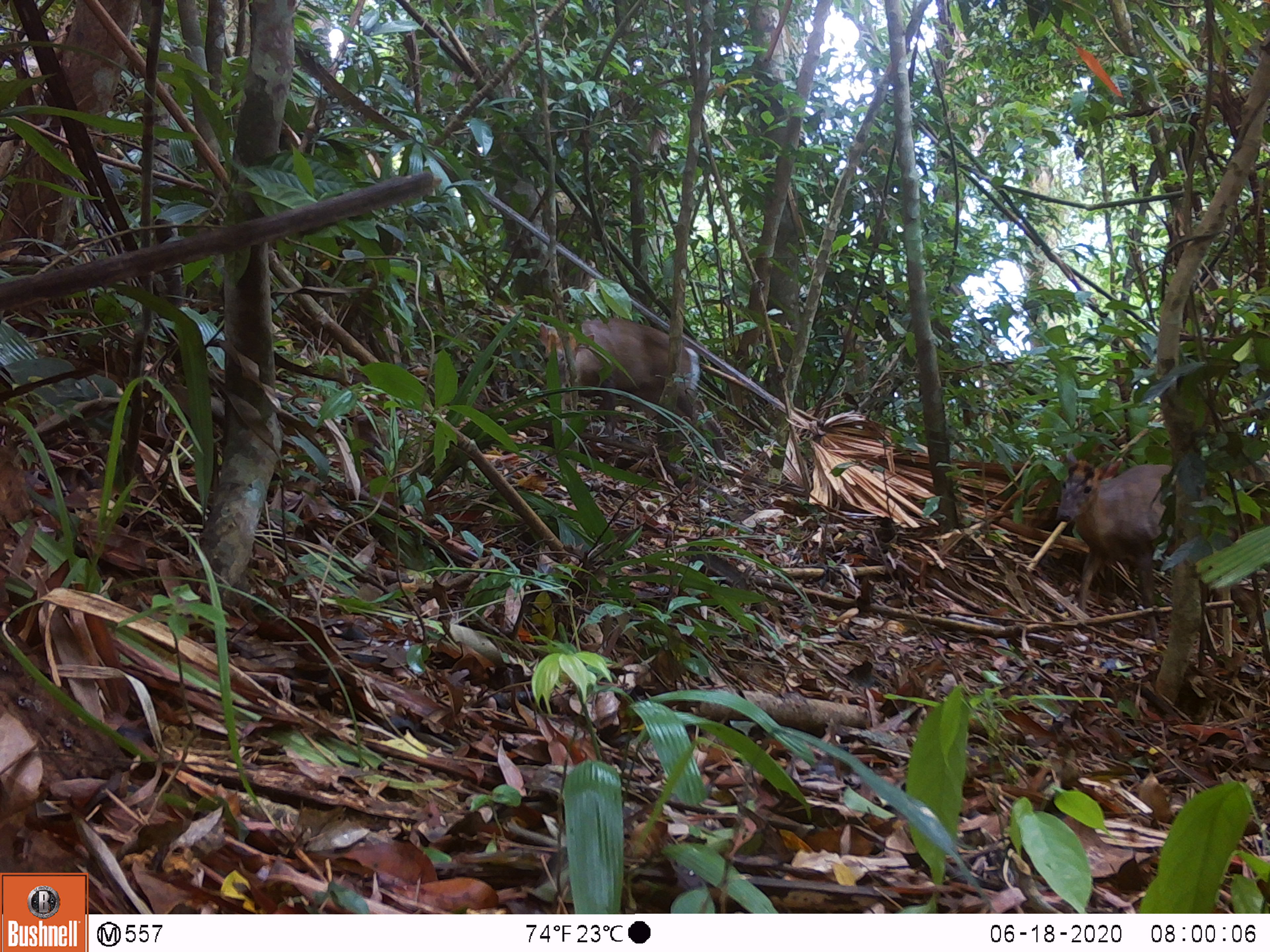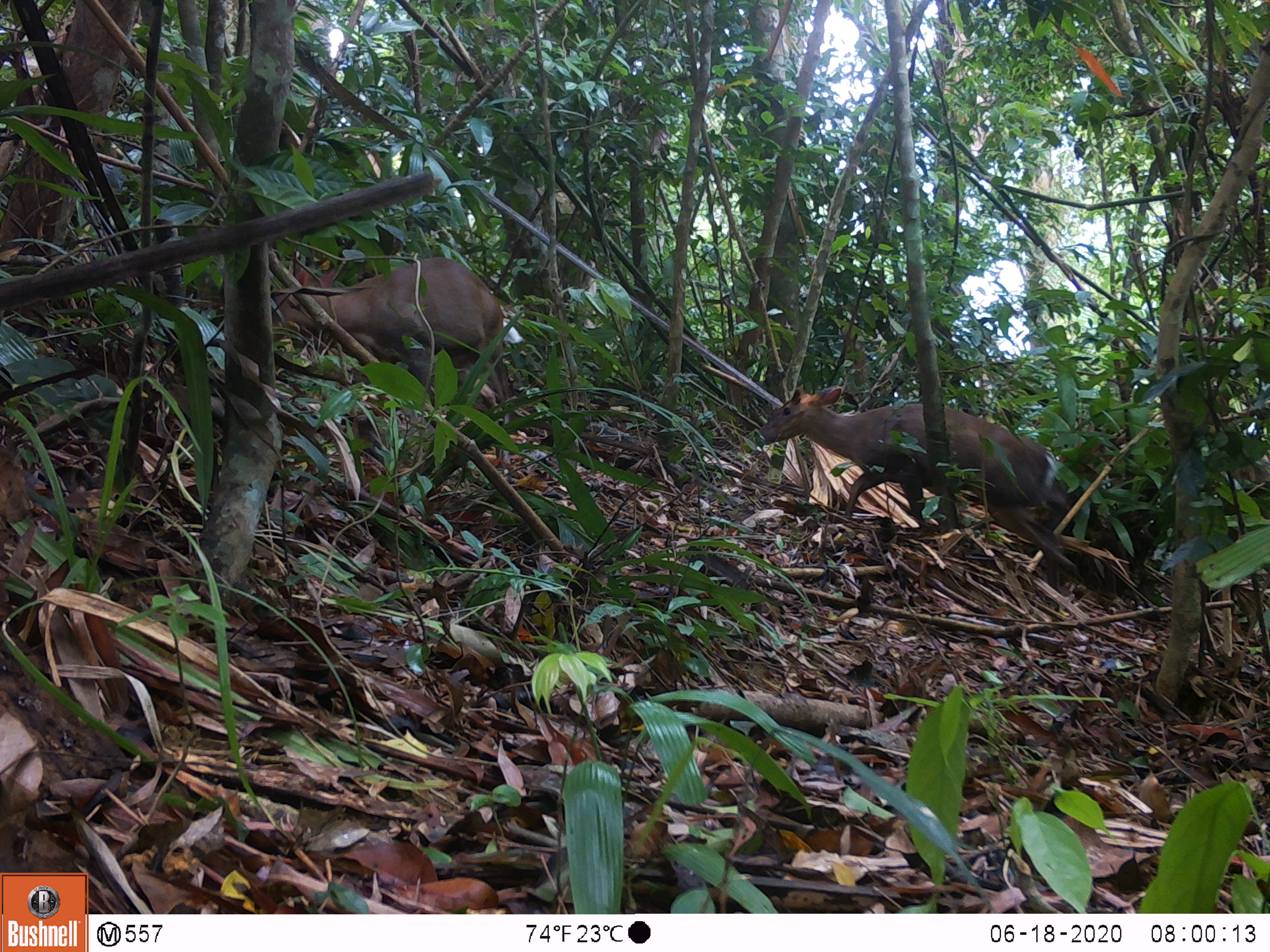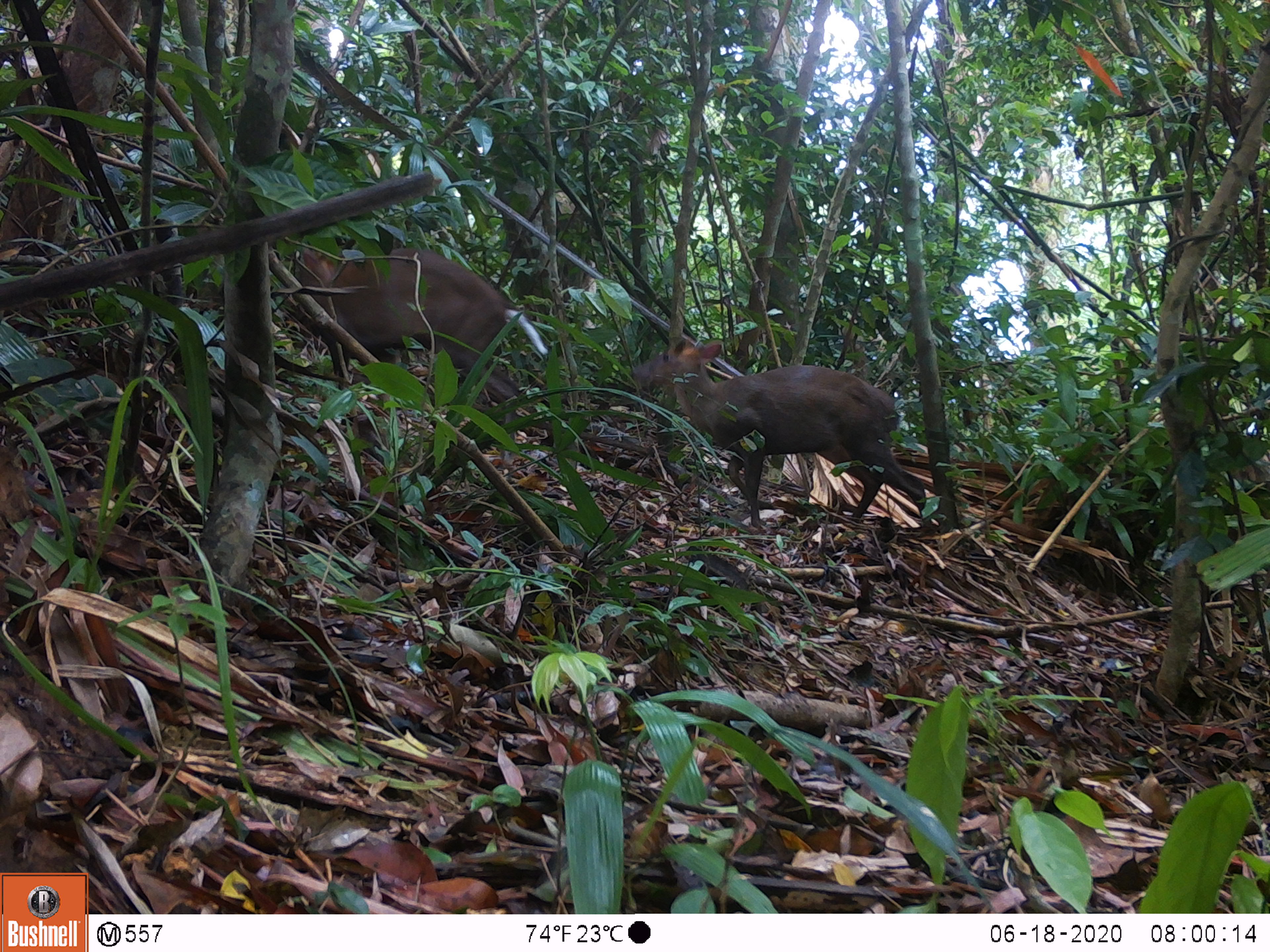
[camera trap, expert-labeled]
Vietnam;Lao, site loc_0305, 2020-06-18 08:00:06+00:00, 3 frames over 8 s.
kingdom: Animalia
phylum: Chordata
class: Mammalia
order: Artiodactyla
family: Cervidae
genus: Muntiacus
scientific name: Muntiacus rooseveltorum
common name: roosevelt's muntjac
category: roosevelts muntjac group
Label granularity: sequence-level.